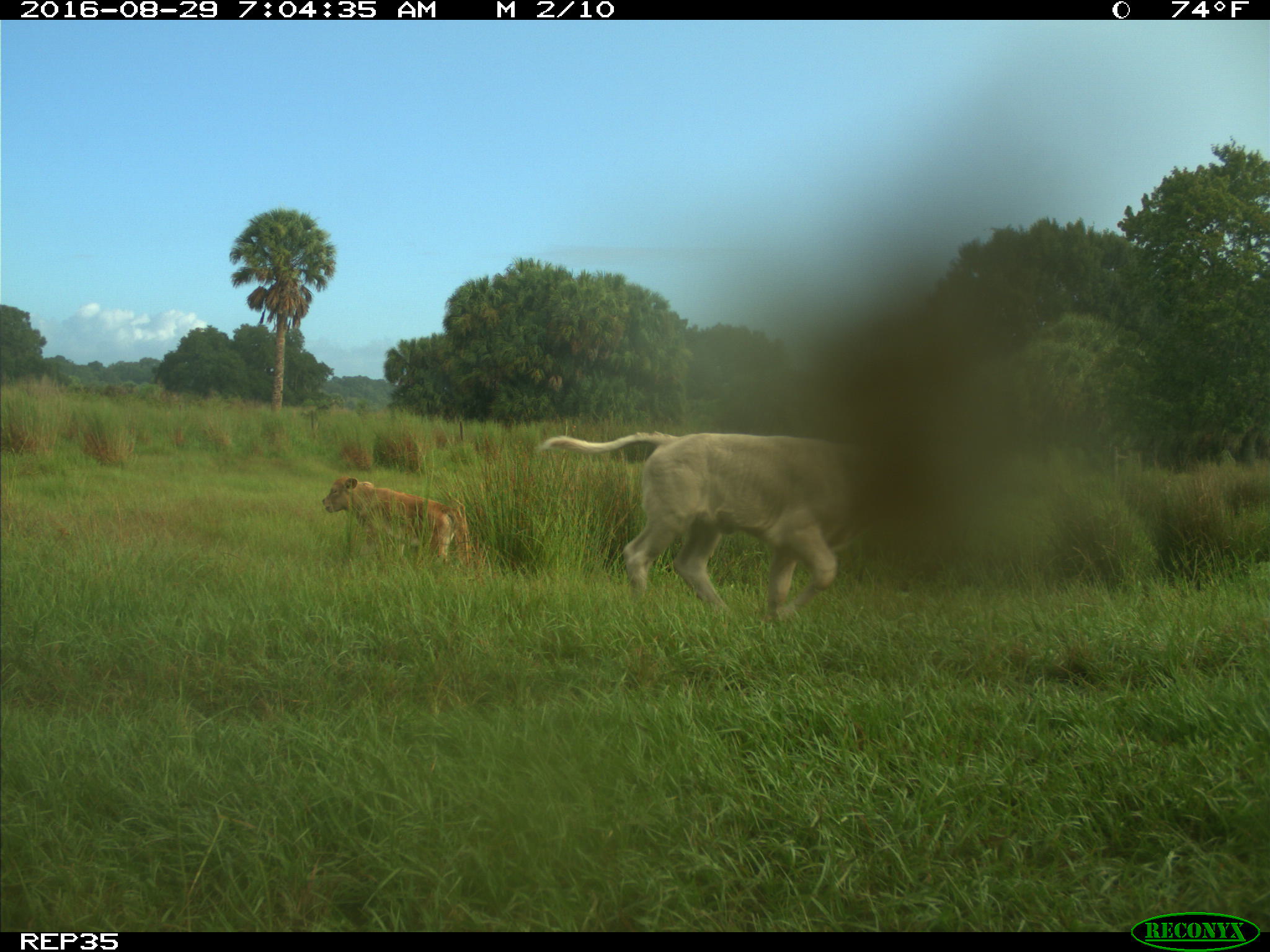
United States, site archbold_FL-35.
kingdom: Animalia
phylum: Chordata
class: Mammalia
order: Artiodactyla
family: Bovidae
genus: Bos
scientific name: Bos taurus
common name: domestic cow